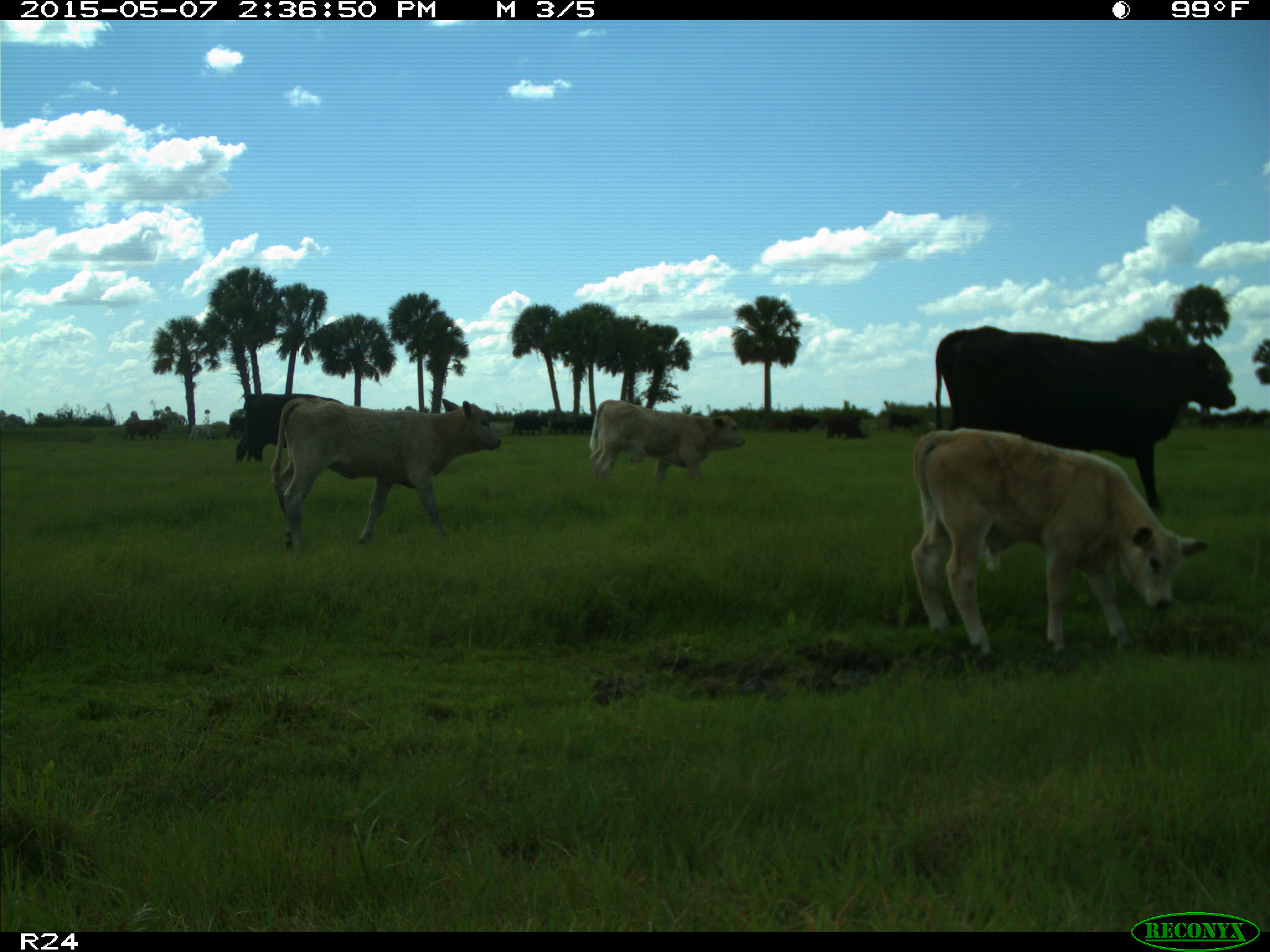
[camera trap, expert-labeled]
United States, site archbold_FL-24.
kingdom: Animalia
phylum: Chordata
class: Mammalia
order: Artiodactyla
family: Bovidae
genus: Bos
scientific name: Bos taurus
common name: domestic cow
Bos taurus (domestic cow).